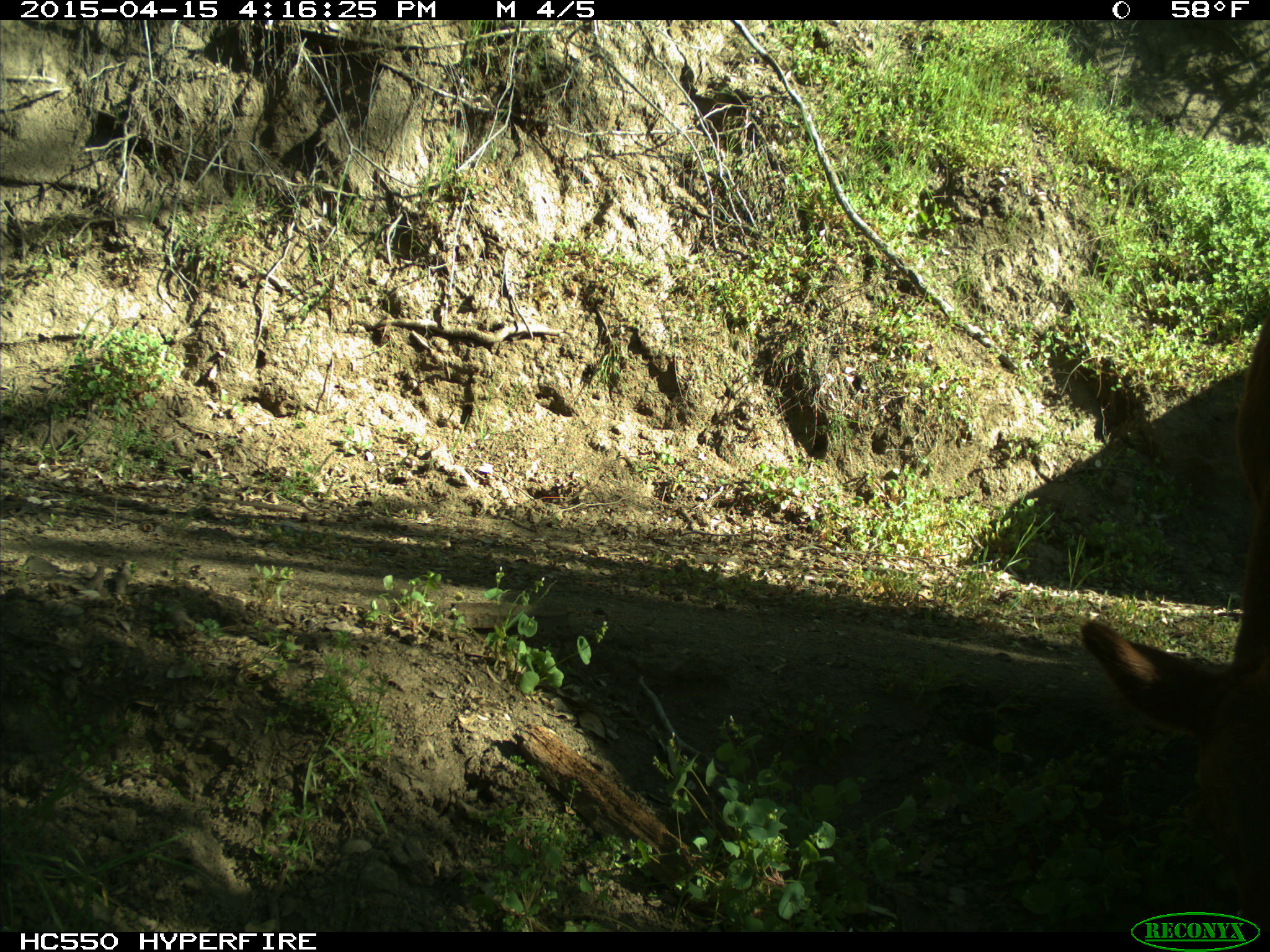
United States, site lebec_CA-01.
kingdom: Animalia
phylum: Chordata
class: Mammalia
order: Artiodactyla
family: Bovidae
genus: Bos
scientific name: Bos taurus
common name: domestic cow